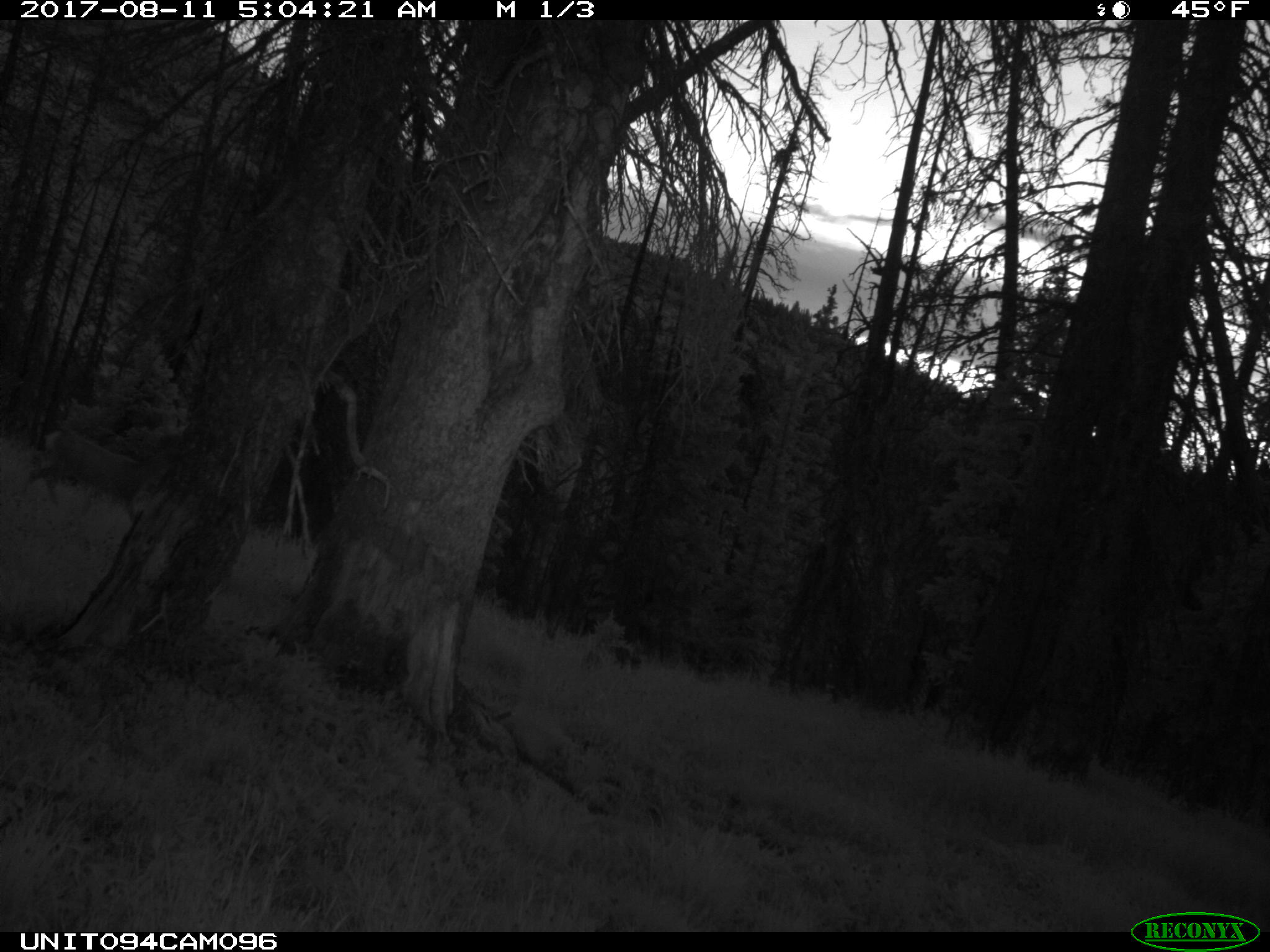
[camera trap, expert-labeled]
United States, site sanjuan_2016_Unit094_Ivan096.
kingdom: Animalia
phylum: Chordata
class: Mammalia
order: Artiodactyla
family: Cervidae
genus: Odocoileus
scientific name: Odocoileus hemionus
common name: mule deer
Odocoileus hemionus (mule deer).